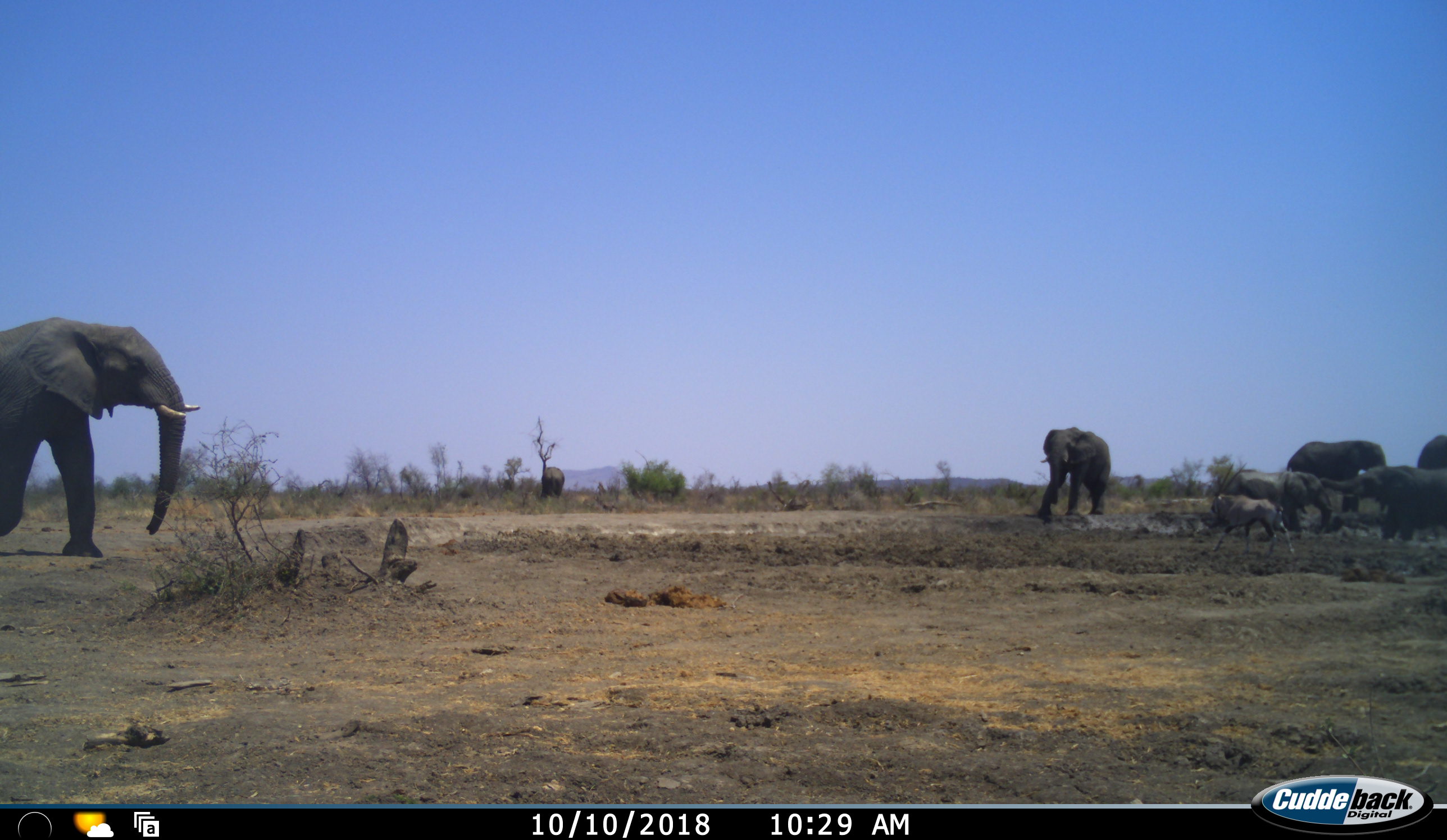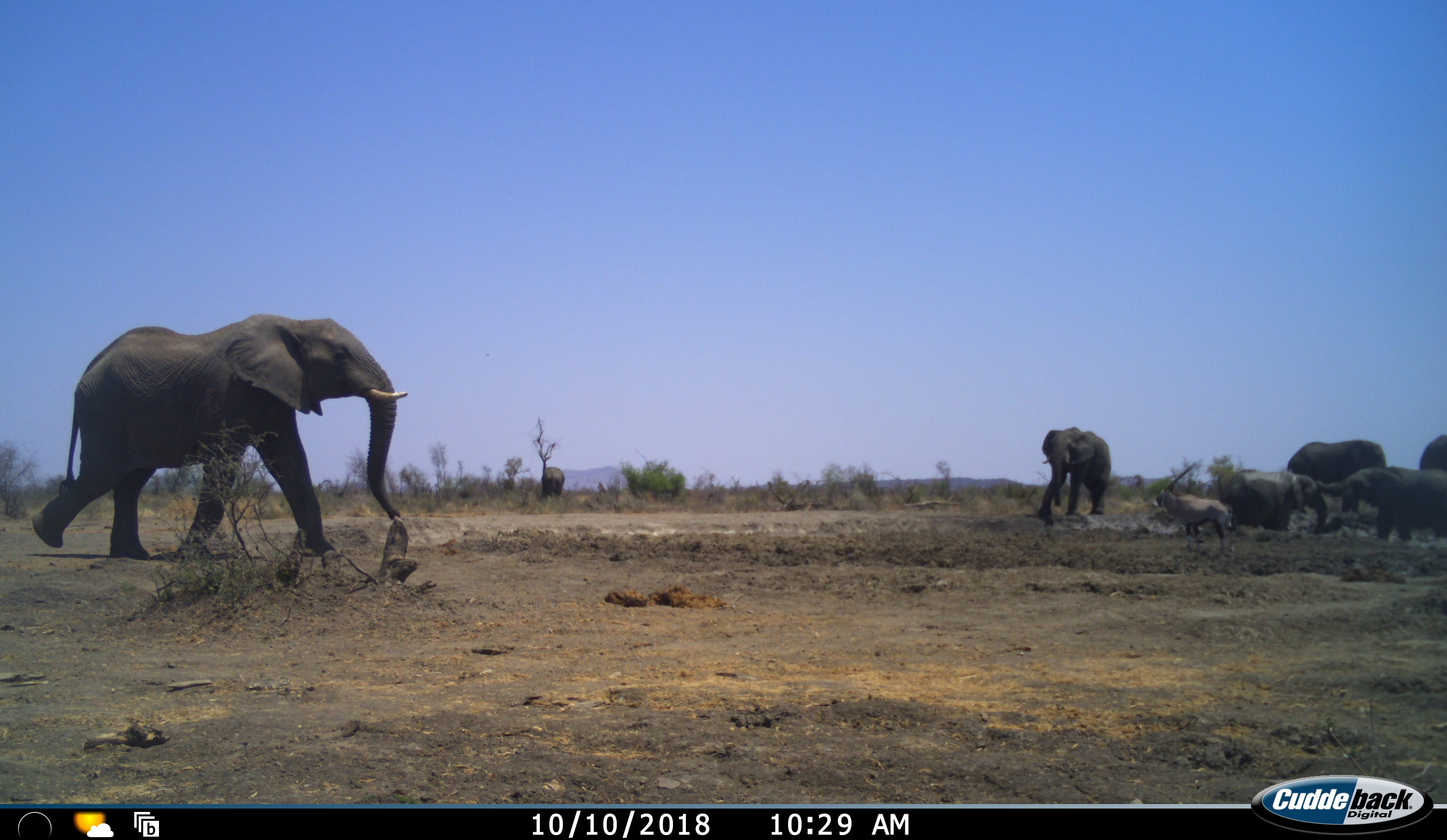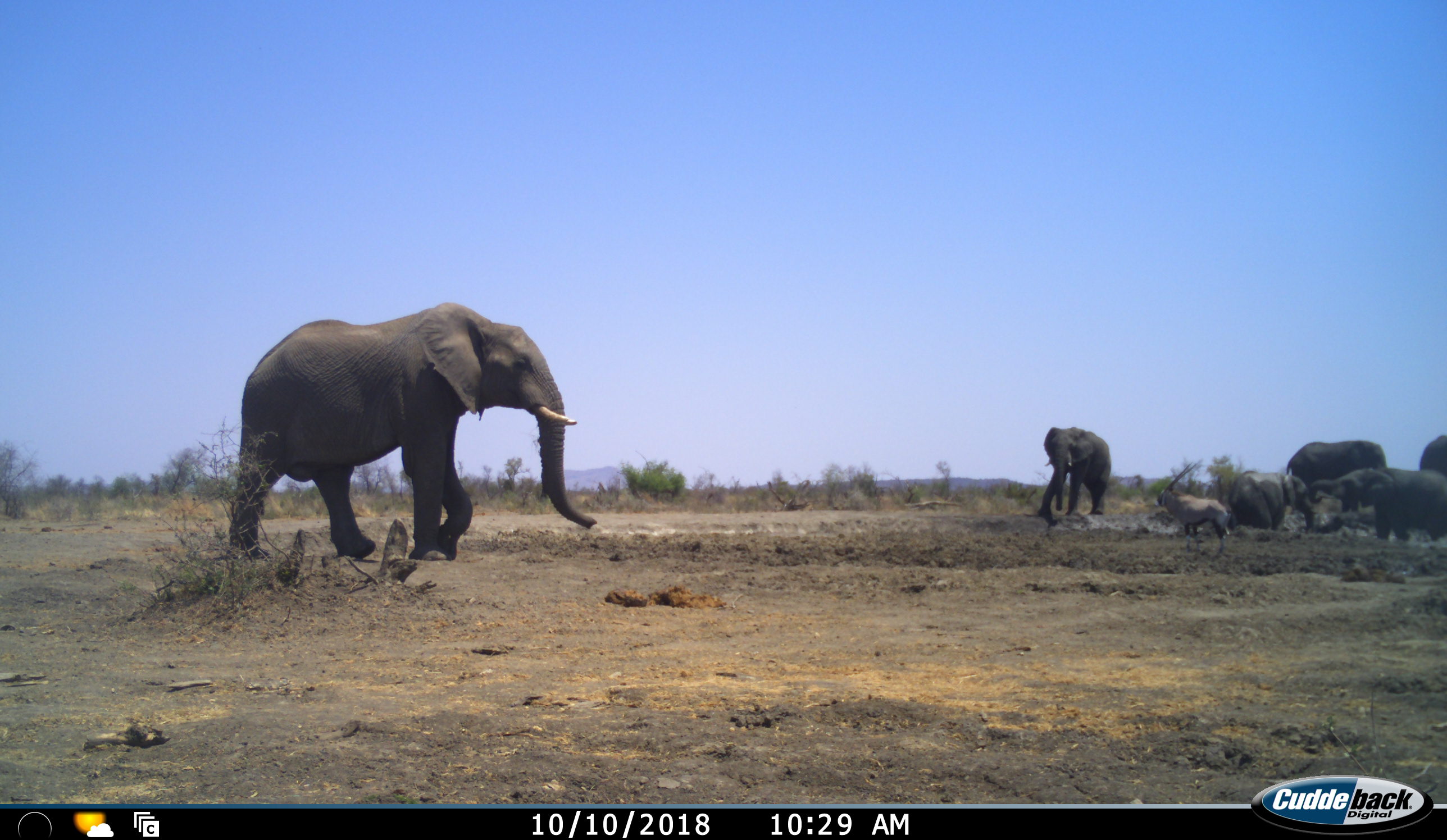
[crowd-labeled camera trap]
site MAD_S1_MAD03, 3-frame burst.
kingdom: Animalia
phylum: Chordata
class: Mammalia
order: Proboscidea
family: Elephantidae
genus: Loxodonta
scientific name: Loxodonta africana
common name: african bush elephant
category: elephant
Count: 7.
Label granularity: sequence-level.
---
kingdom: Animalia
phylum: Chordata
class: Mammalia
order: Artiodactyla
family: Bovidae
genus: Oryx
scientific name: Oryx gazella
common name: gemsbok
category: oryx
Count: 1.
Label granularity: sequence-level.